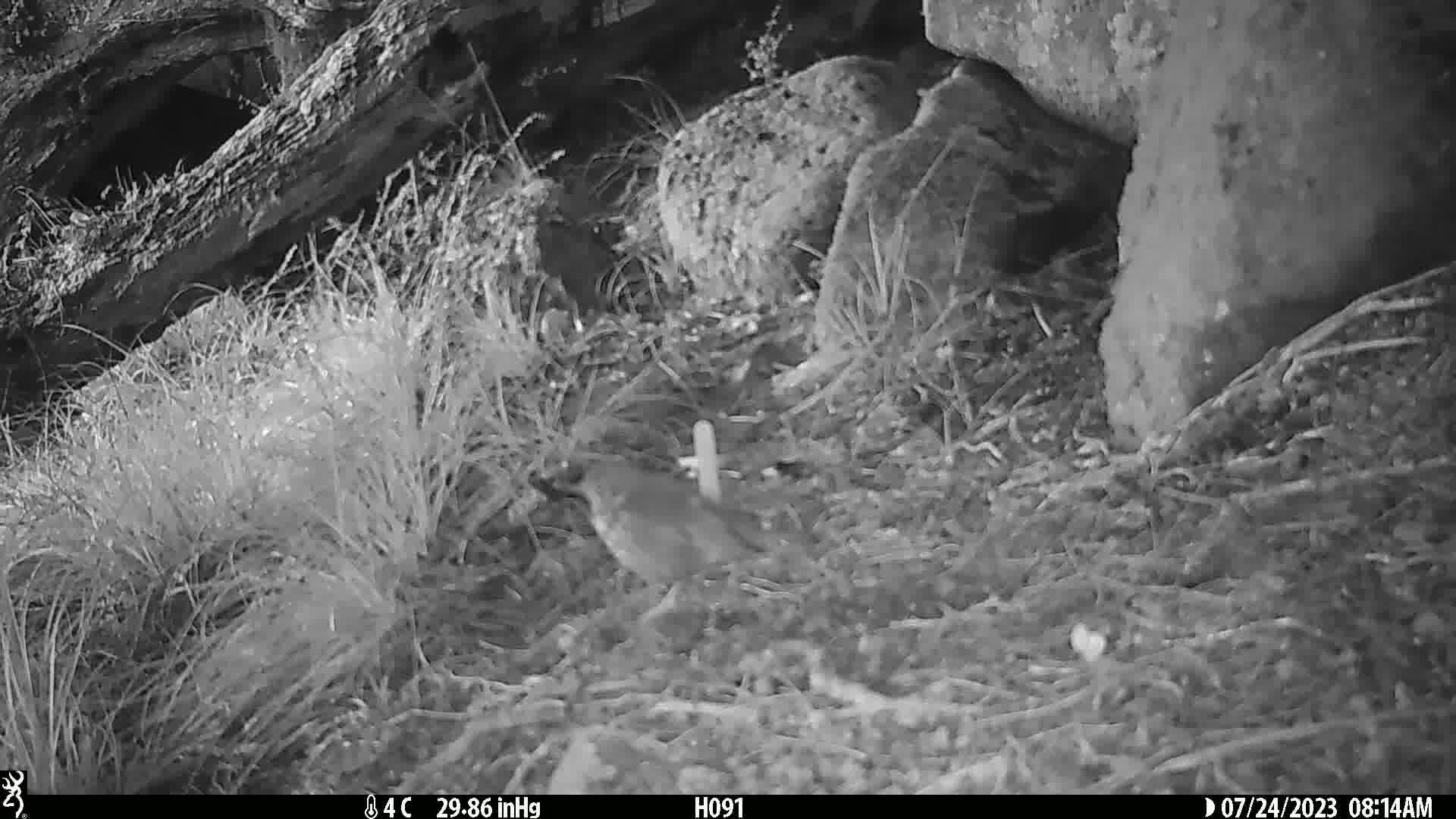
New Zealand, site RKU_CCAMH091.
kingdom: Animalia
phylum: Chordata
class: Aves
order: Passeriformes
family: Turdidae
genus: Turdus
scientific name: Turdus philomelos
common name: song thrush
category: thrush